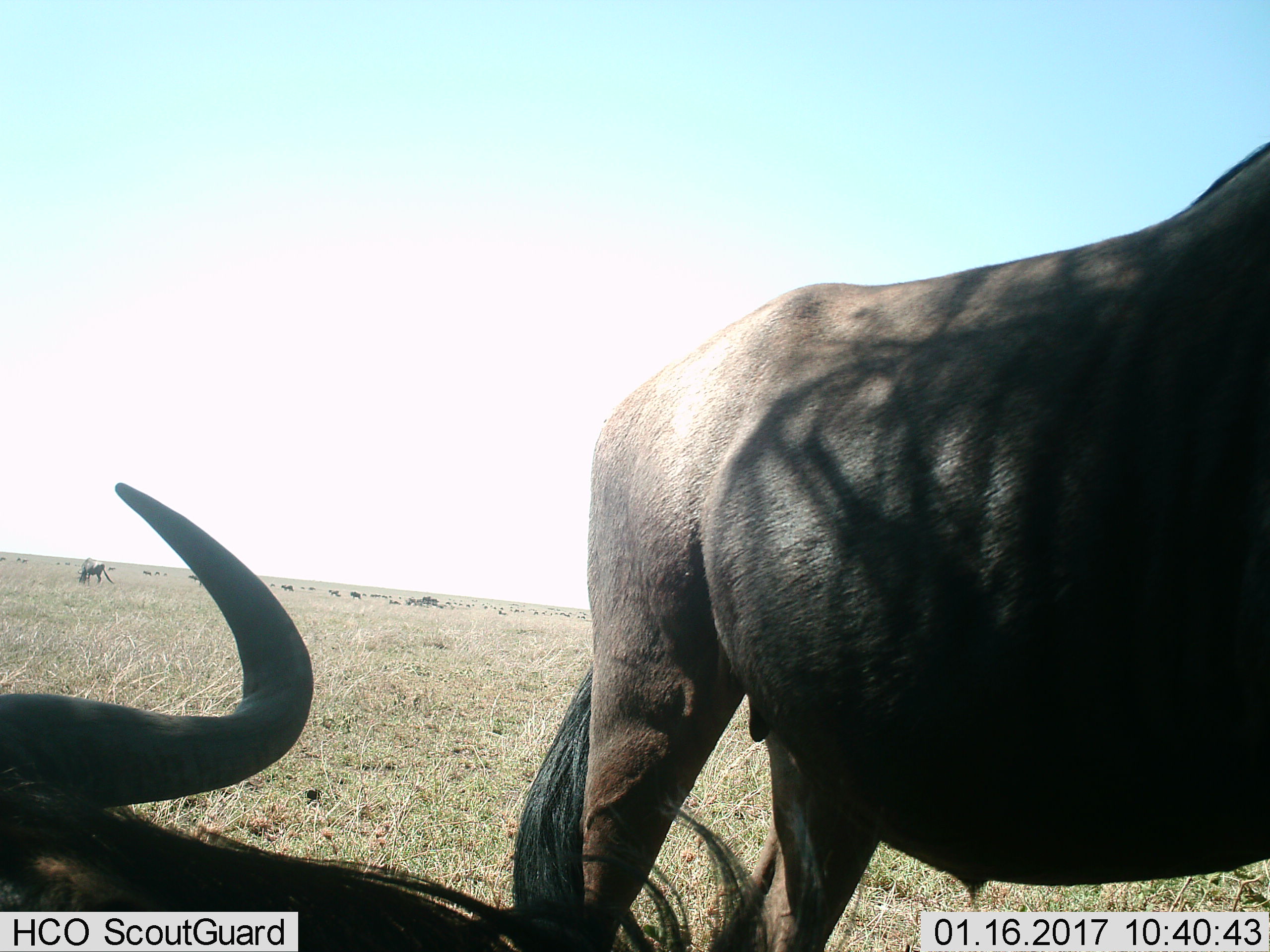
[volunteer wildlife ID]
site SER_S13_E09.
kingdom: Animalia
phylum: Chordata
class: Mammalia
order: Artiodactyla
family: Bovidae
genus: Connochaetes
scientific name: Connochaetes taurinus taurinus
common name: blue wildebeest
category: wildebeestblue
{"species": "wildebeestblue (blue wildebeest) (Connochaetes taurinus taurinus)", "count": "11-50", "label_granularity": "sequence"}